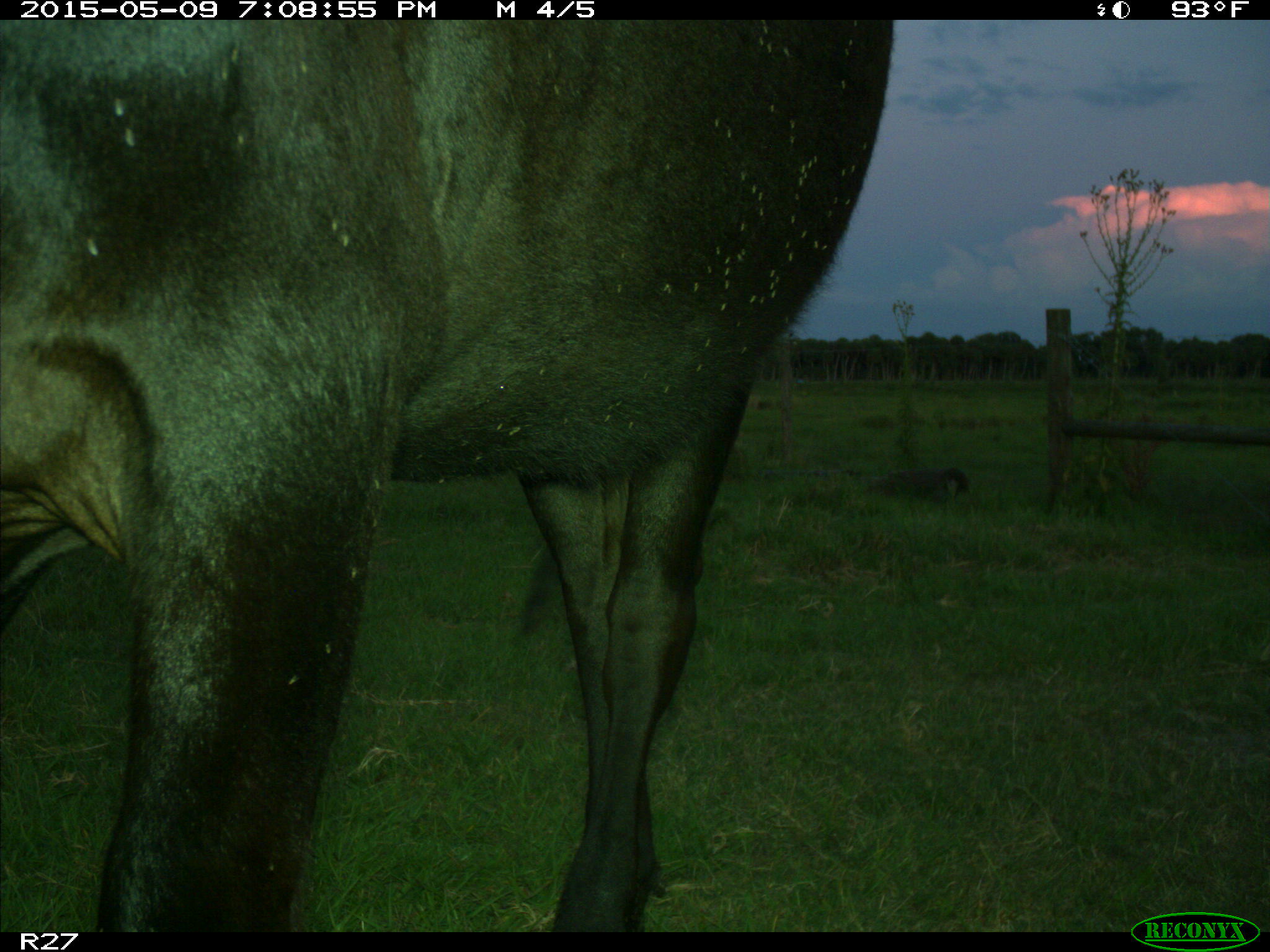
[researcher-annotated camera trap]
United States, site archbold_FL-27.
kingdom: Animalia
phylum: Chordata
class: Mammalia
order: Artiodactyla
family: Bovidae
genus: Bos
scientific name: Bos taurus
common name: domestic cow